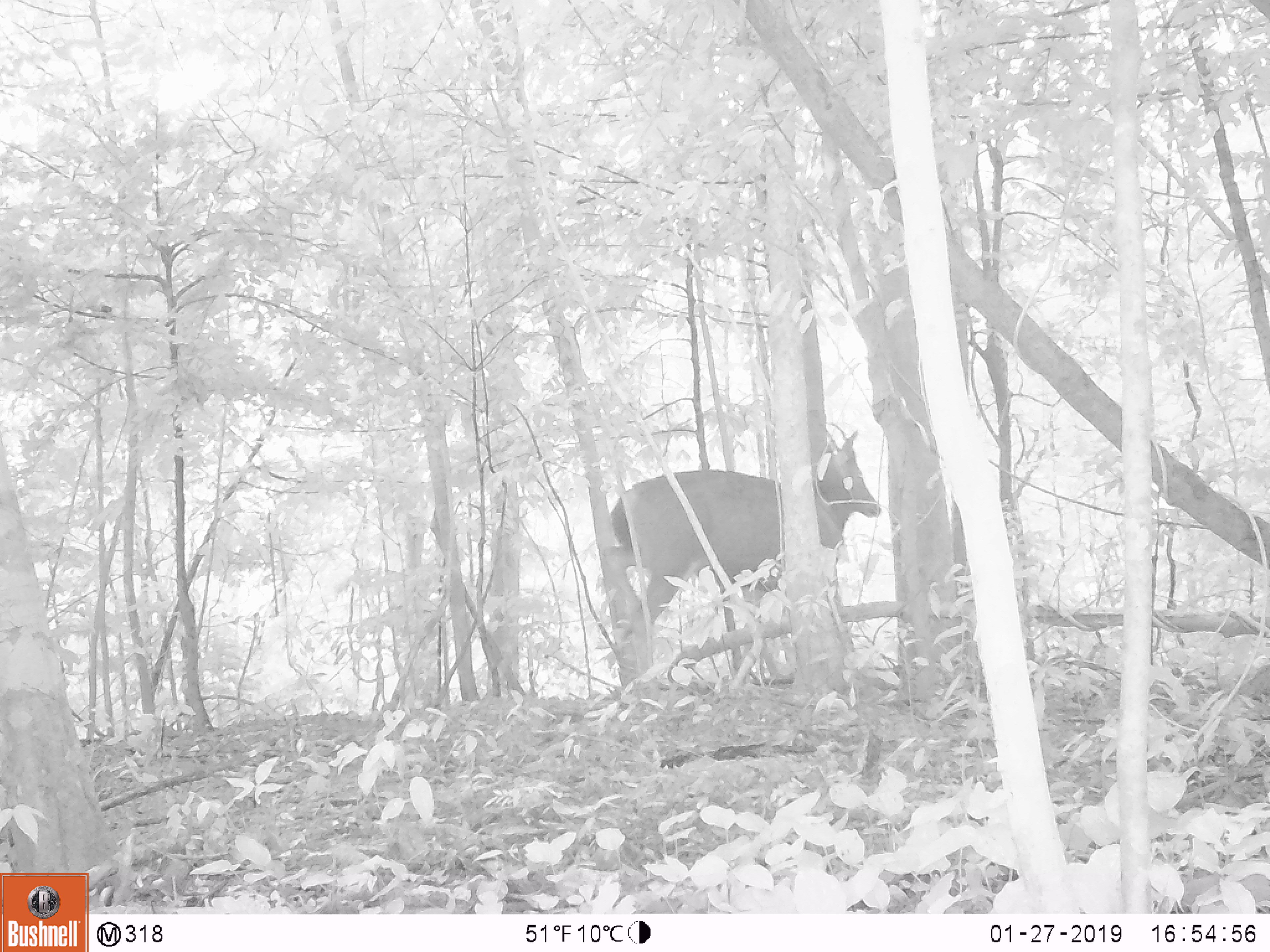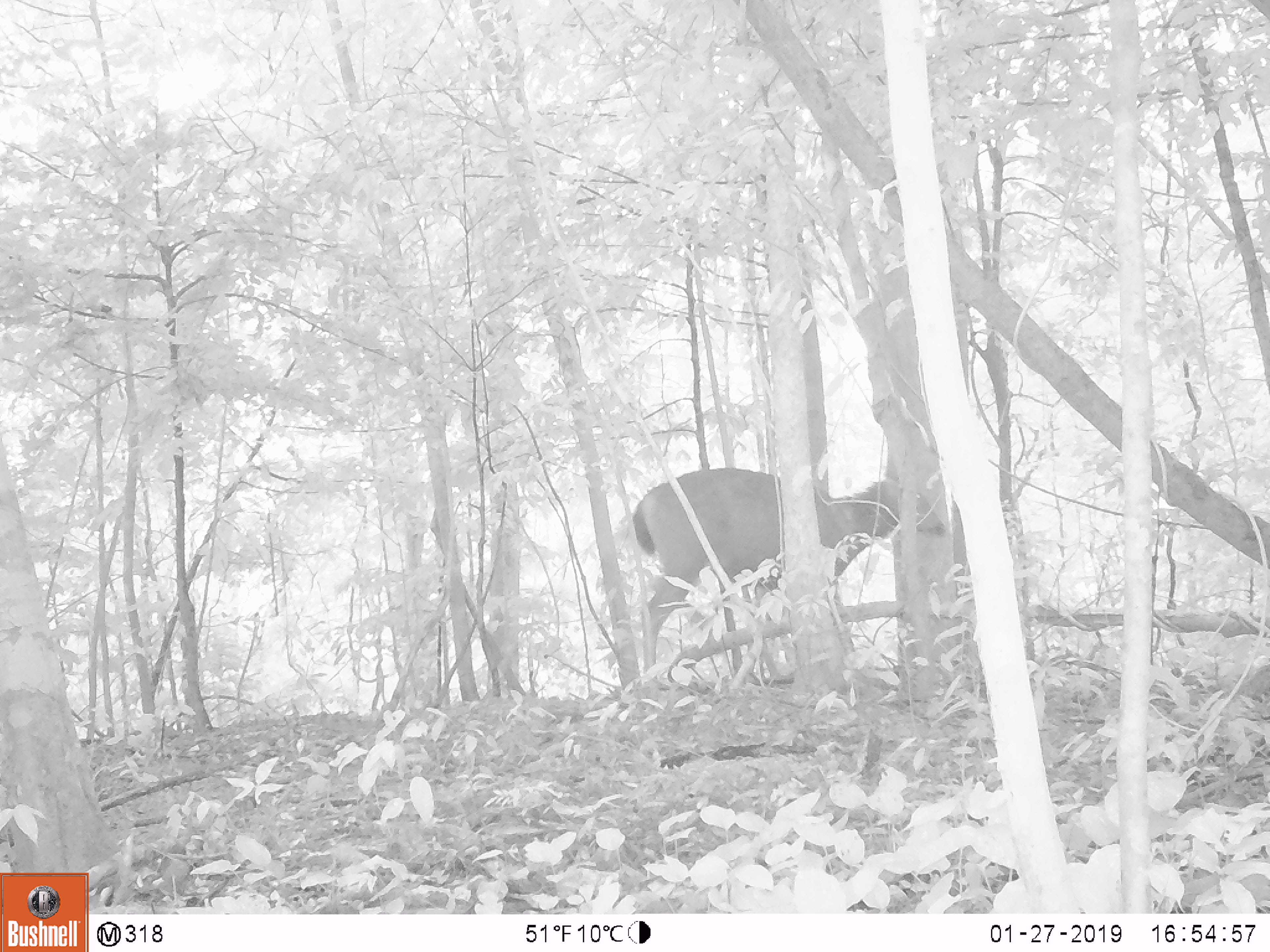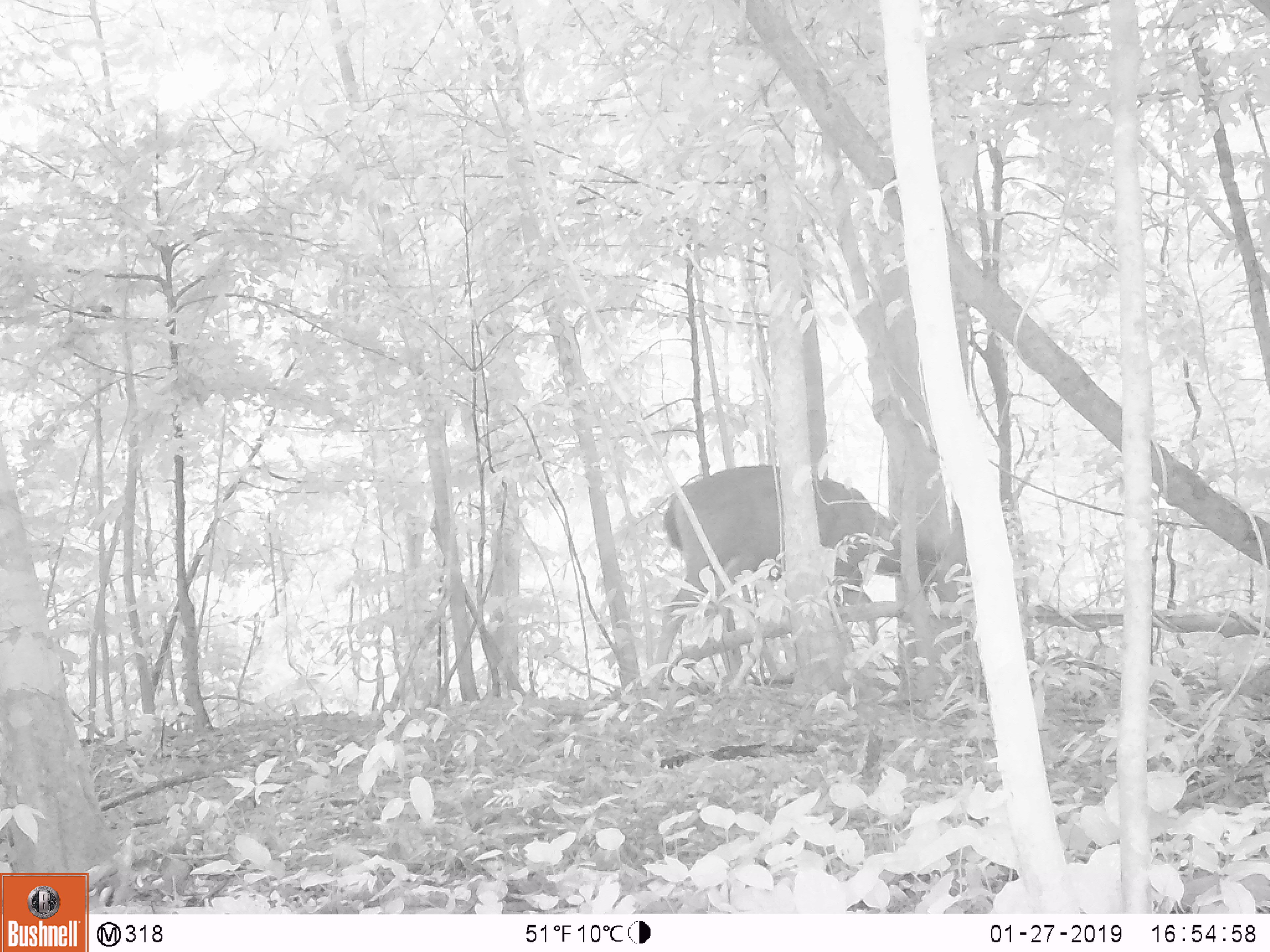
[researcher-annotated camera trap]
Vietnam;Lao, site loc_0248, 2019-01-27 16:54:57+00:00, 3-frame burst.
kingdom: Animalia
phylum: Chordata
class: Mammalia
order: Artiodactyla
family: Cervidae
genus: Rusa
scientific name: Rusa unicolor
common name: sambar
Sambar (Rusa unicolor). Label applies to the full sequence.